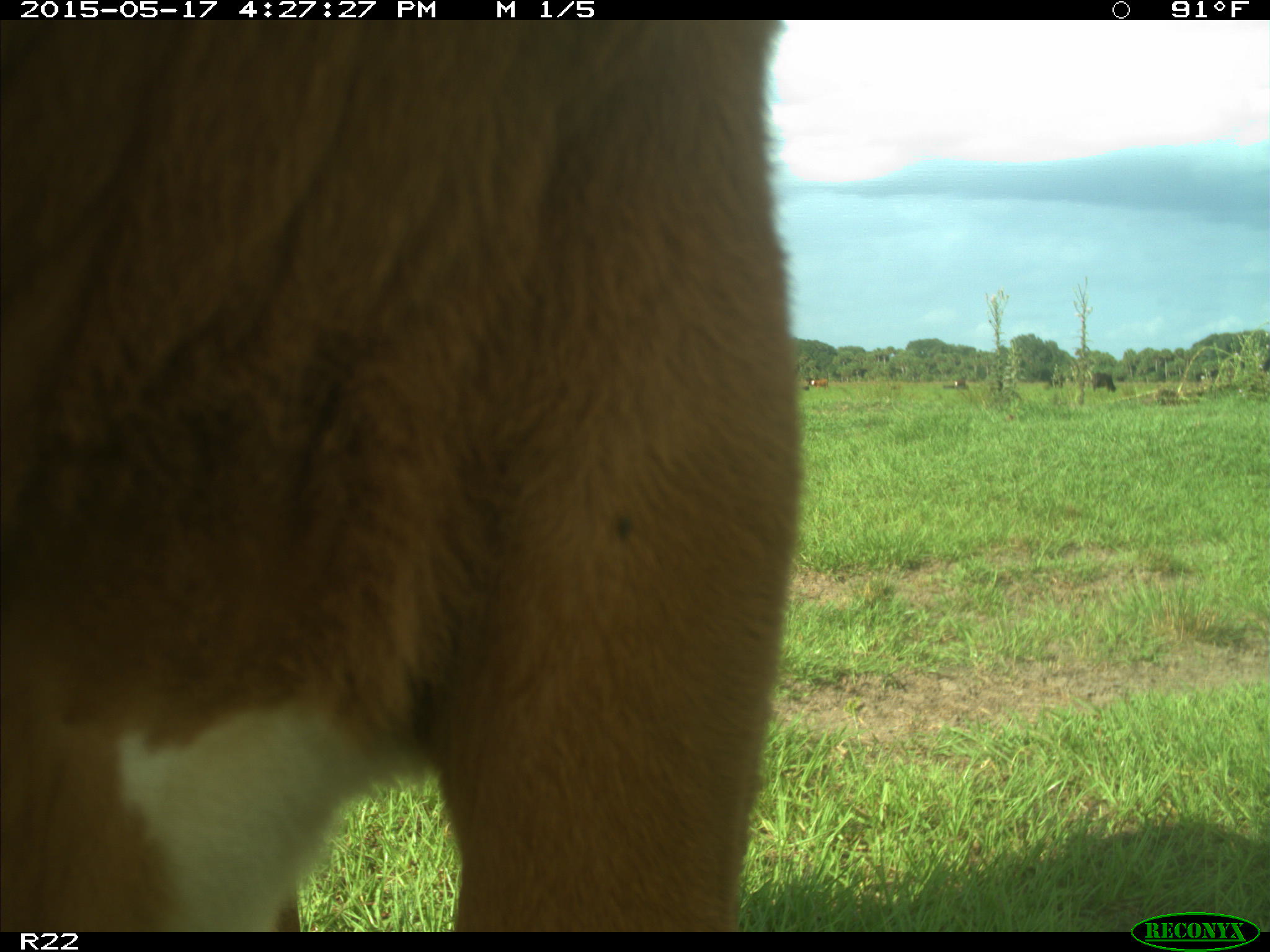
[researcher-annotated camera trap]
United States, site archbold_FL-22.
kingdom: Animalia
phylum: Chordata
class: Mammalia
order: Artiodactyla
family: Bovidae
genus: Bos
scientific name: Bos taurus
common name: domestic cow